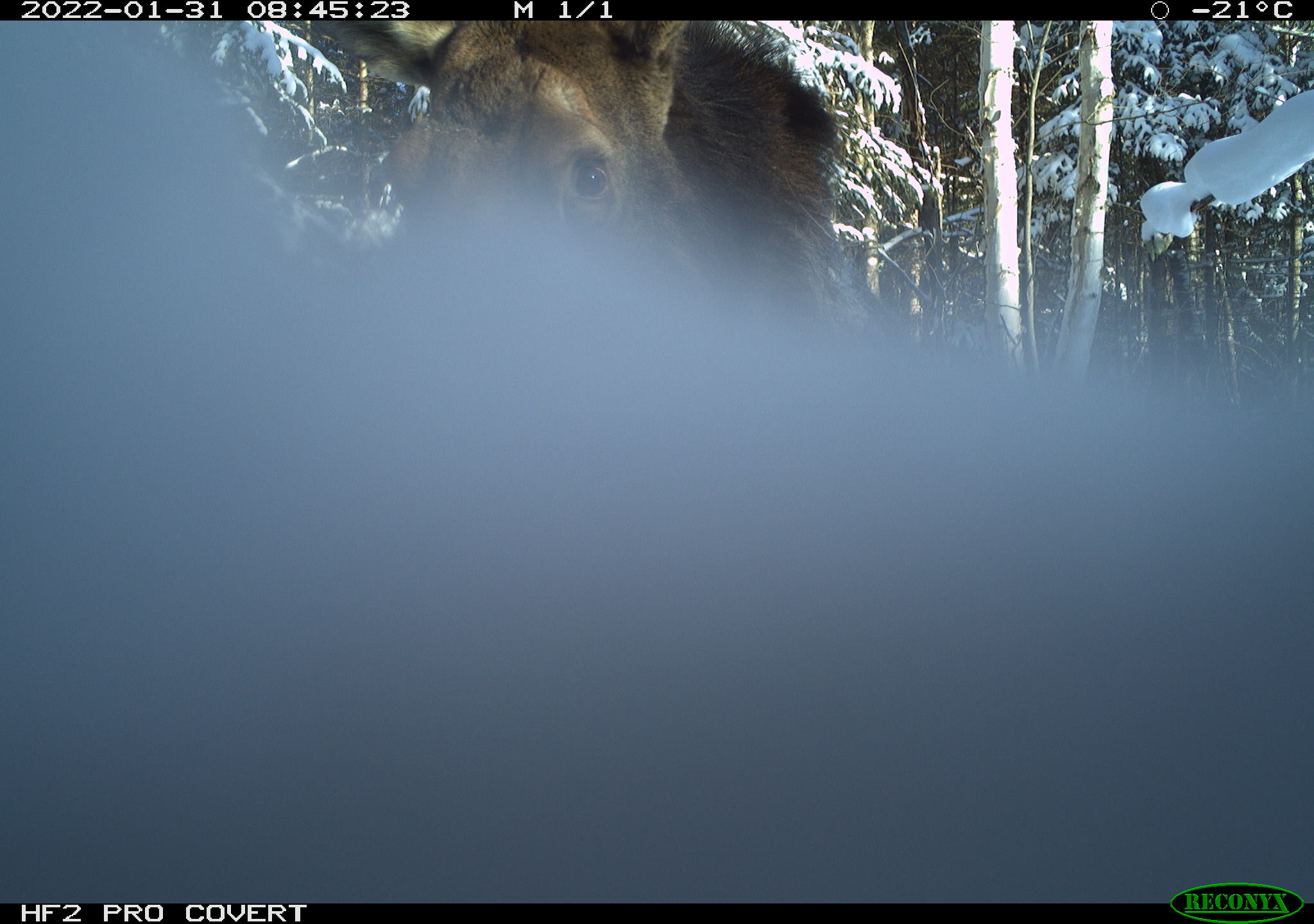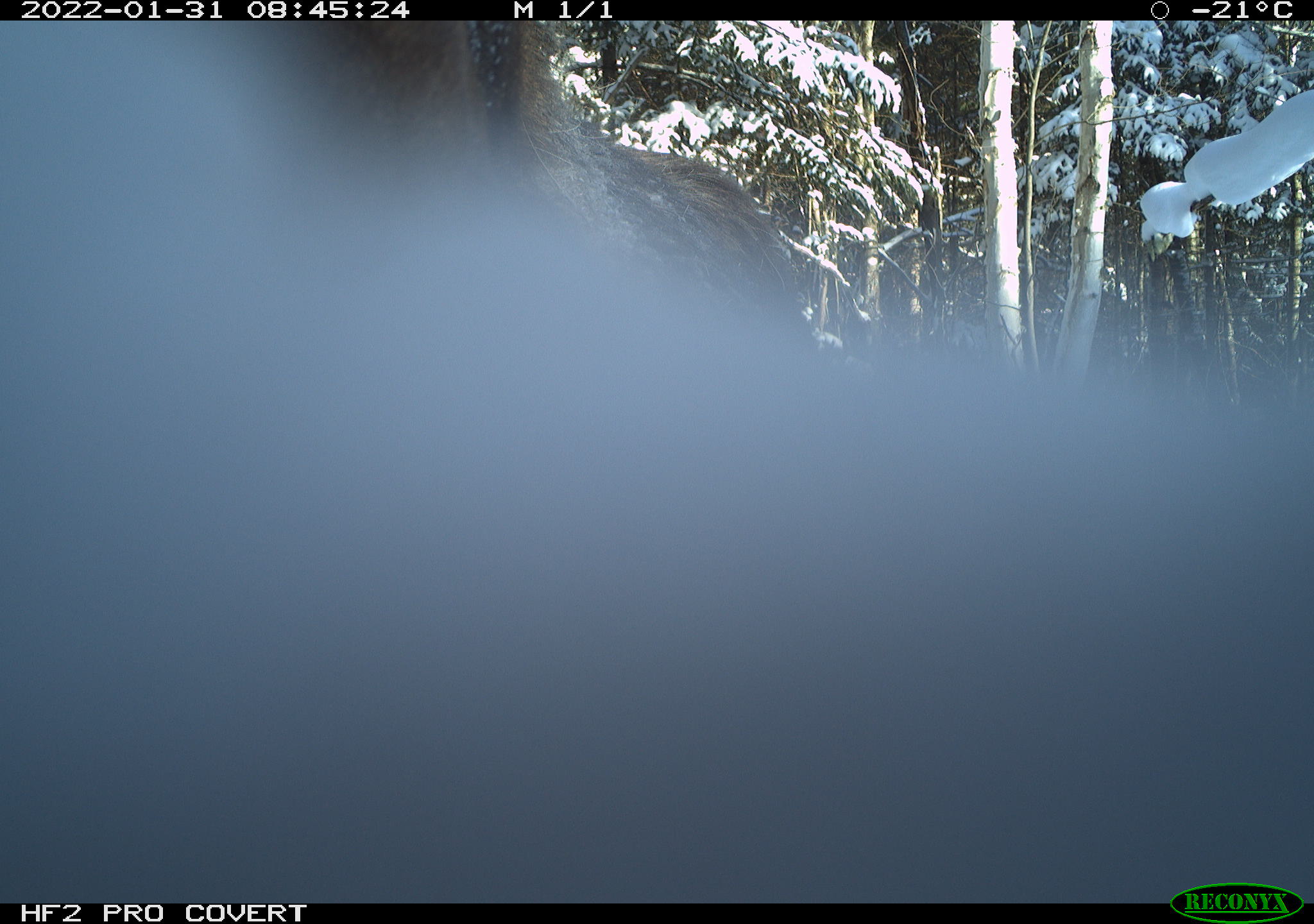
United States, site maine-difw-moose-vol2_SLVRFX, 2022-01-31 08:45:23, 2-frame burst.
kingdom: Animalia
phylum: Chordata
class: Mammalia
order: Artiodactyla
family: Cervidae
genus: Alces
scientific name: Alces alces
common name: moose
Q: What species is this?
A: Moose (Alces alces).